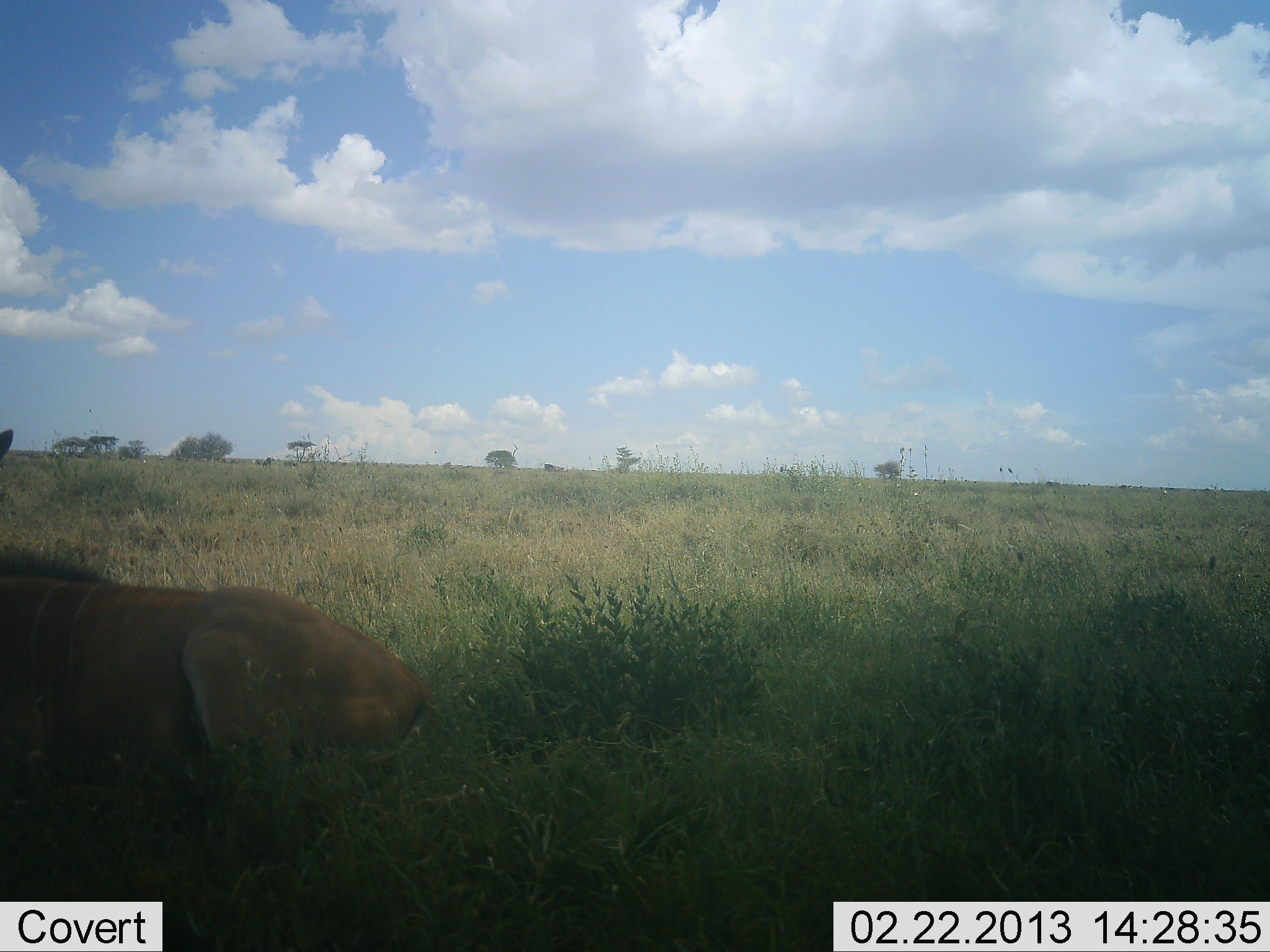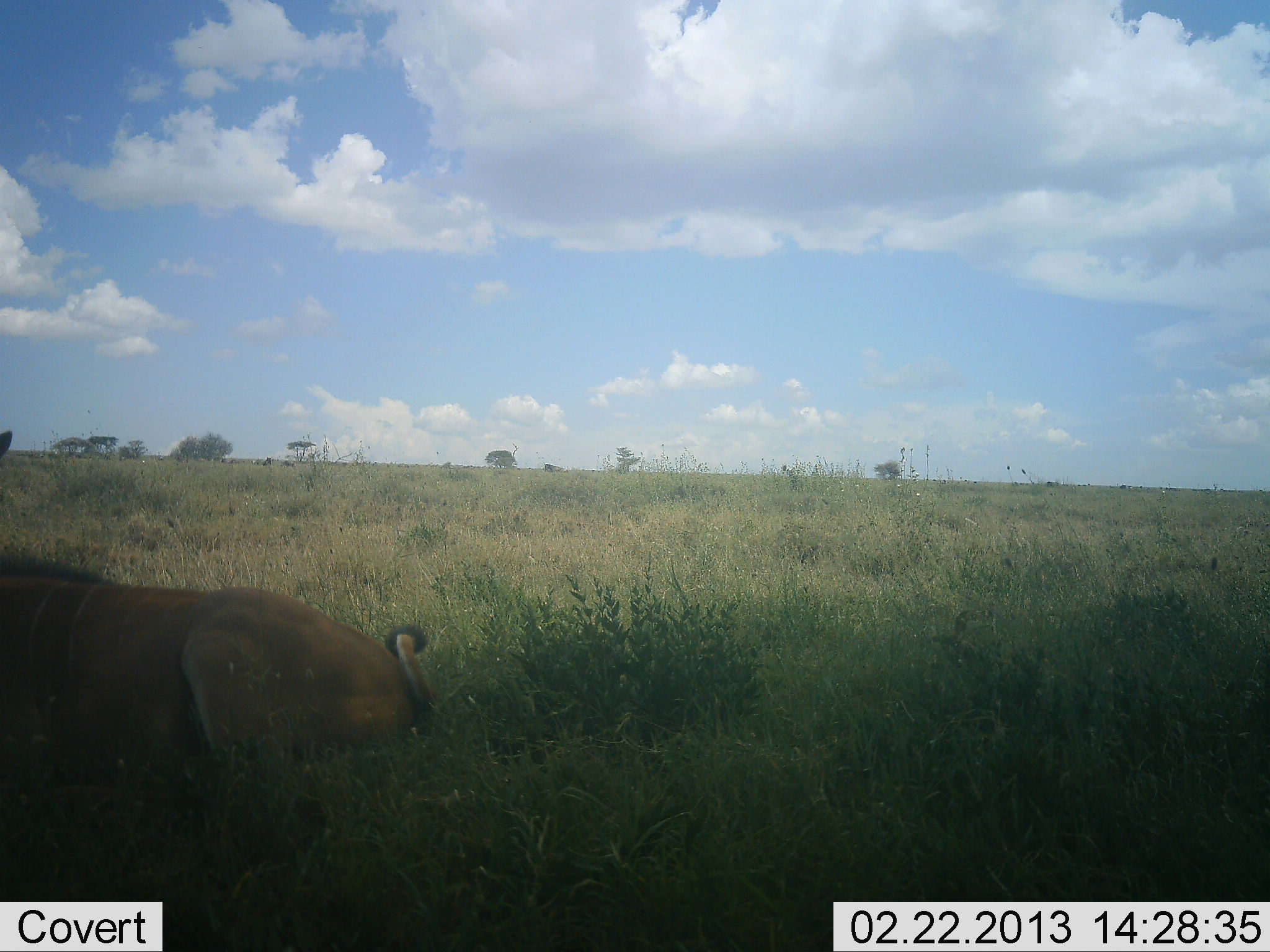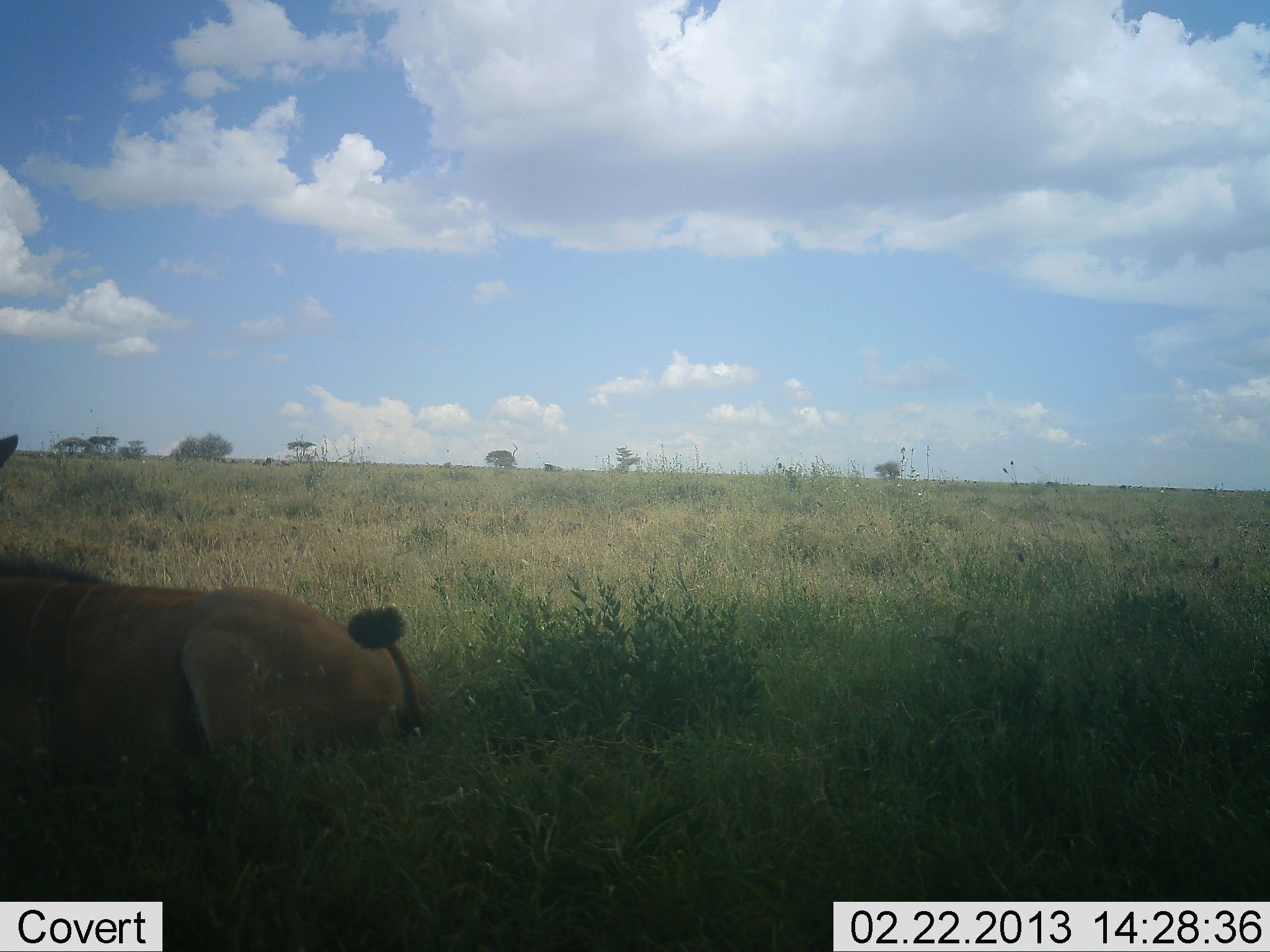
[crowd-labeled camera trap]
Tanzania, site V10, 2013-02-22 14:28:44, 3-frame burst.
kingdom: Animalia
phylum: Chordata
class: Mammalia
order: Artiodactyla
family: Bovidae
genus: Tragelaphus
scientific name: Tragelaphus oryx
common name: eland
Eland (Tragelaphus oryx), count 1. Behavior (volunteer vote fractions): standing 0%, resting 100%, moving 0%, interacting 0%. Young present (vote fraction): 0%. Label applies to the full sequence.